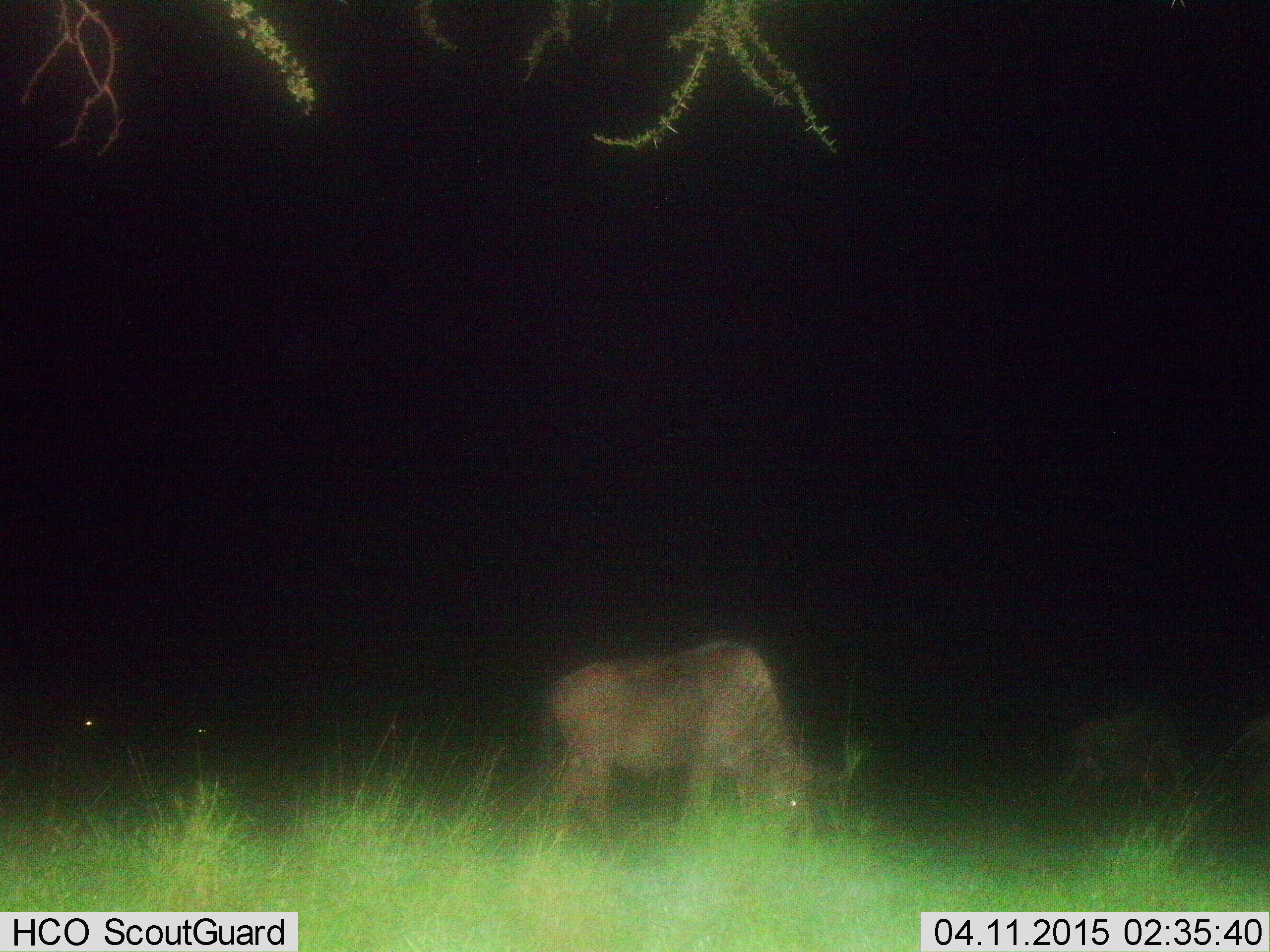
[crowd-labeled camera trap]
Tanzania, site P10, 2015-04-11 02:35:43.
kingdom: Animalia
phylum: Chordata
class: Mammalia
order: Artiodactyla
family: Bovidae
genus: Connochaetes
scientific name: Connochaetes taurinus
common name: blue wildebeest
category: wildebeest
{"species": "wildebeest (blue wildebeest) (Connochaetes taurinus)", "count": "2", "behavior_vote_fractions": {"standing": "40%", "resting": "0%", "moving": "20%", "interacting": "0%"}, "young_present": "0%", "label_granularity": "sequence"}